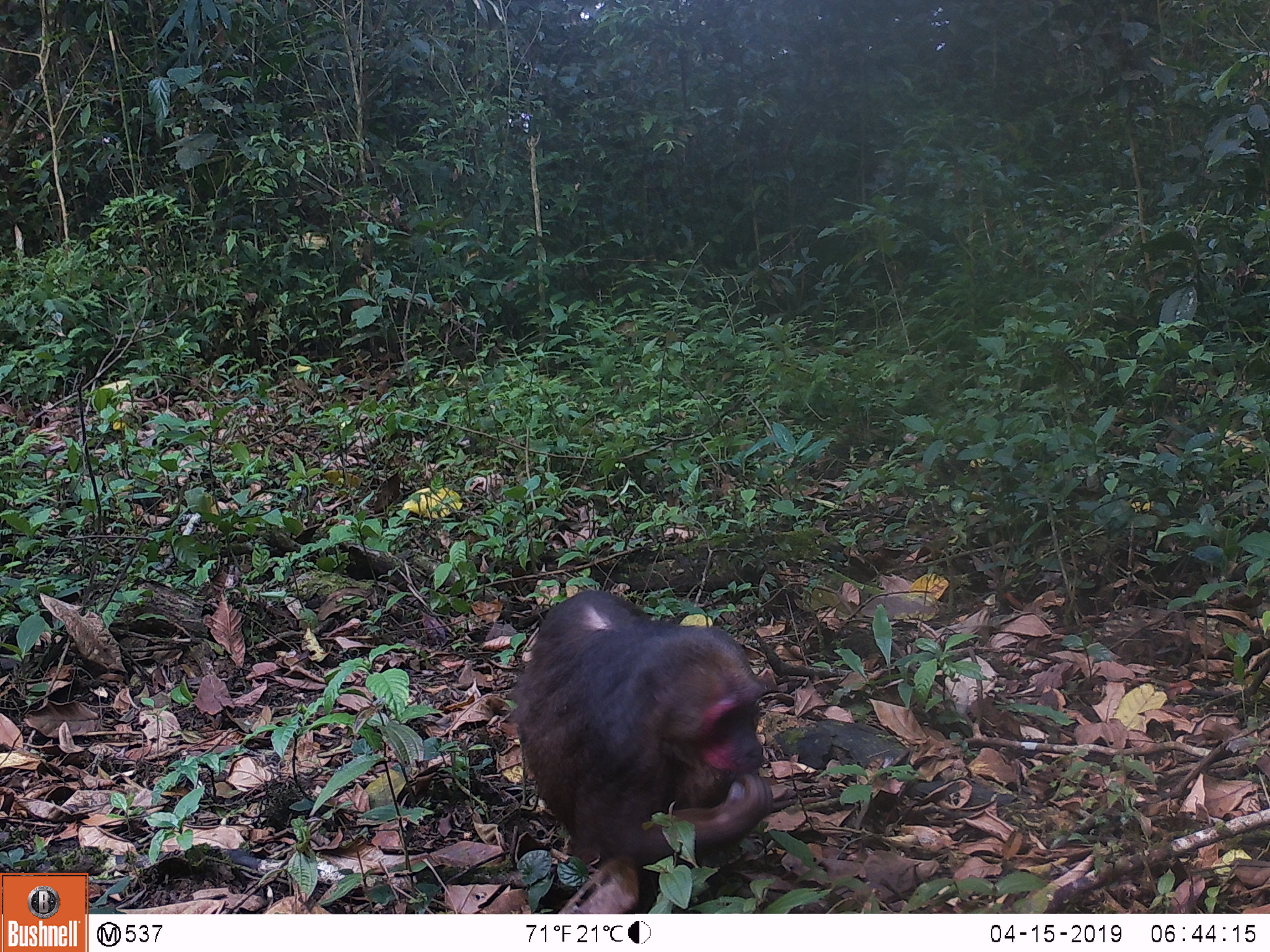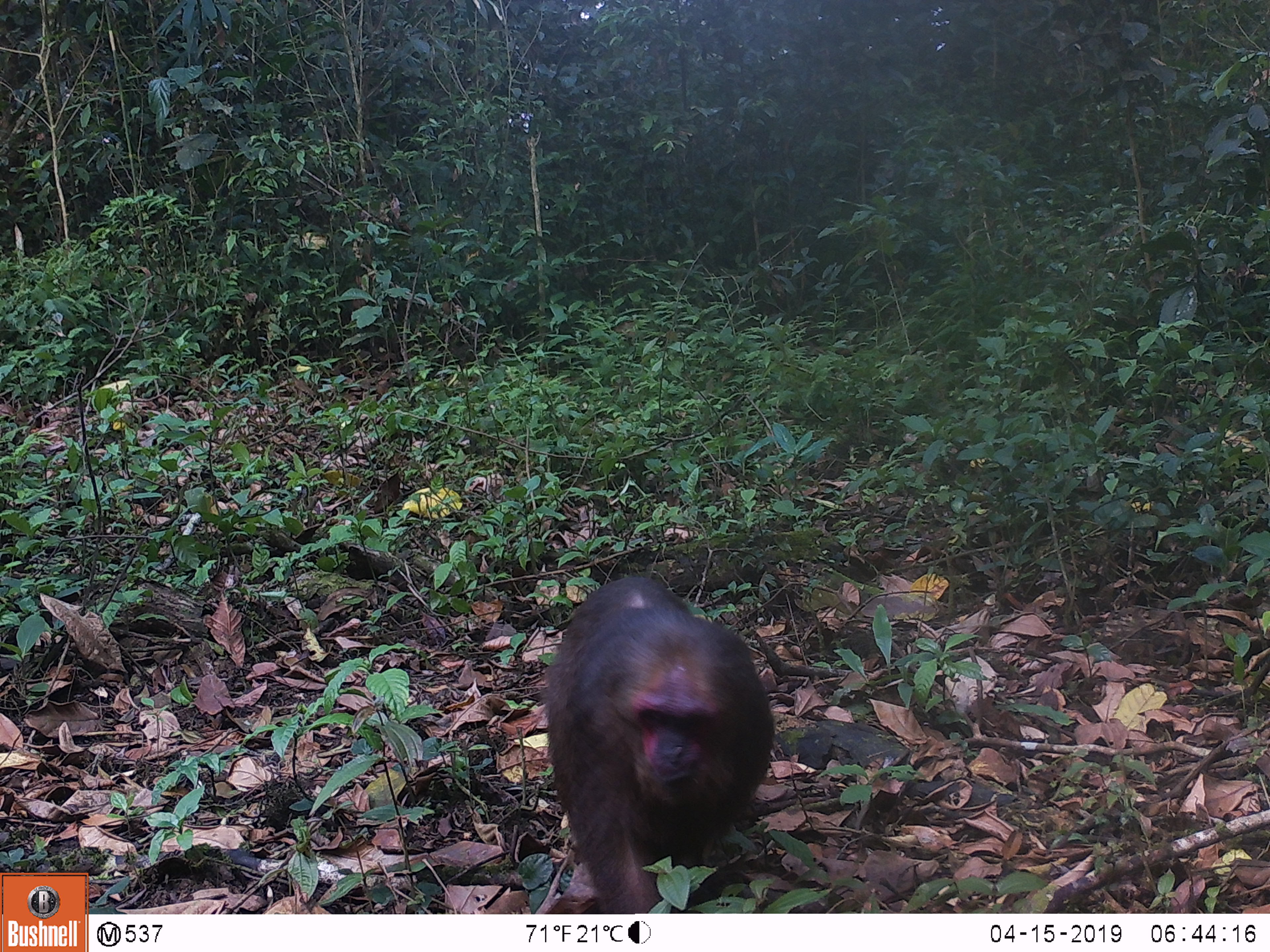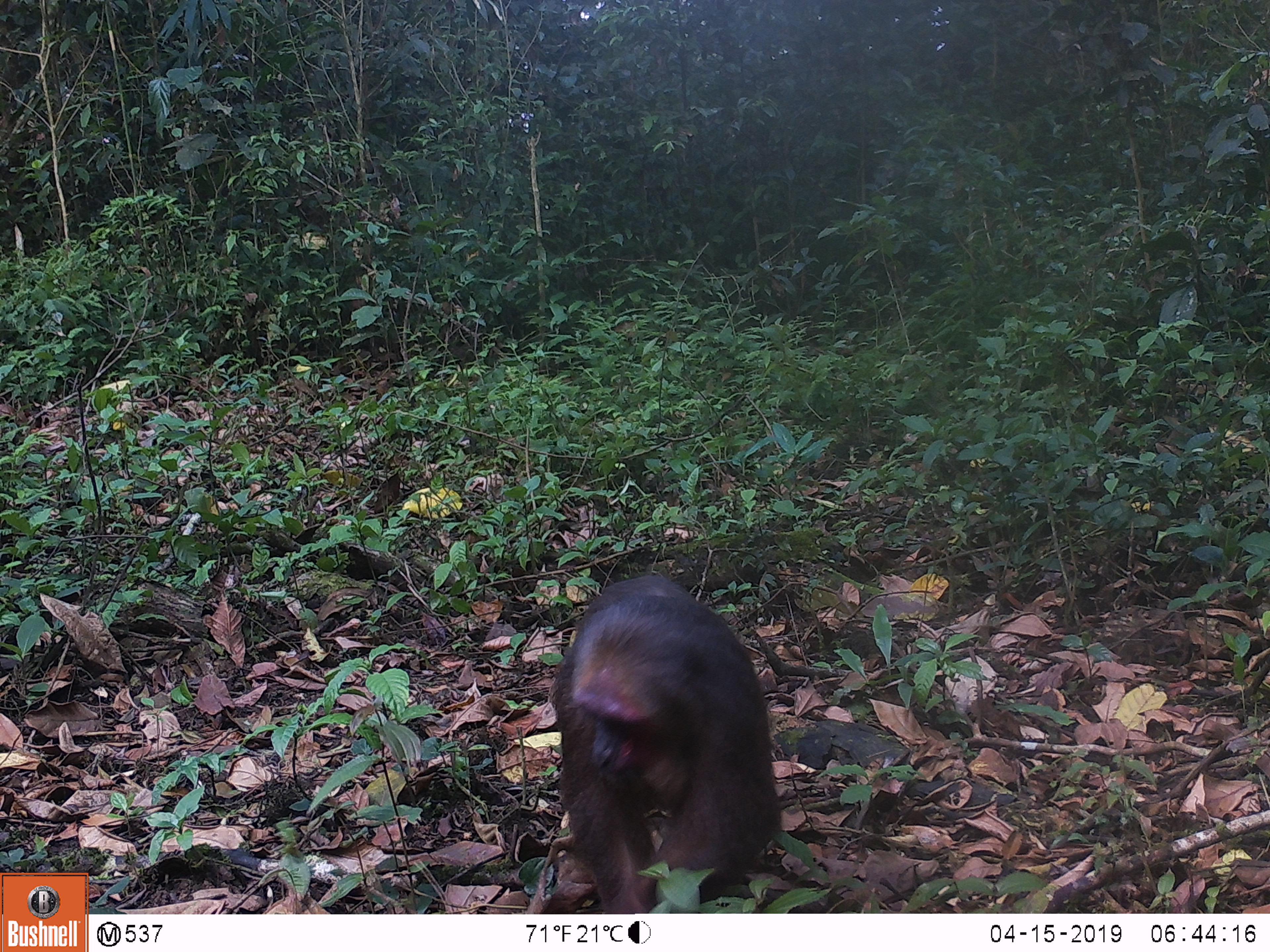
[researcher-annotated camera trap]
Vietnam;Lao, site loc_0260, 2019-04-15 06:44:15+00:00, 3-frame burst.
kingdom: Animalia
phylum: Chordata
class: Mammalia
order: Primates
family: Cercopithecidae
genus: Macaca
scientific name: Macaca arctoides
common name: stump-tailed macaque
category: stump tailed macaque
Stump tailed macaque (stump-tailed macaque) (Macaca arctoides). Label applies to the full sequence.